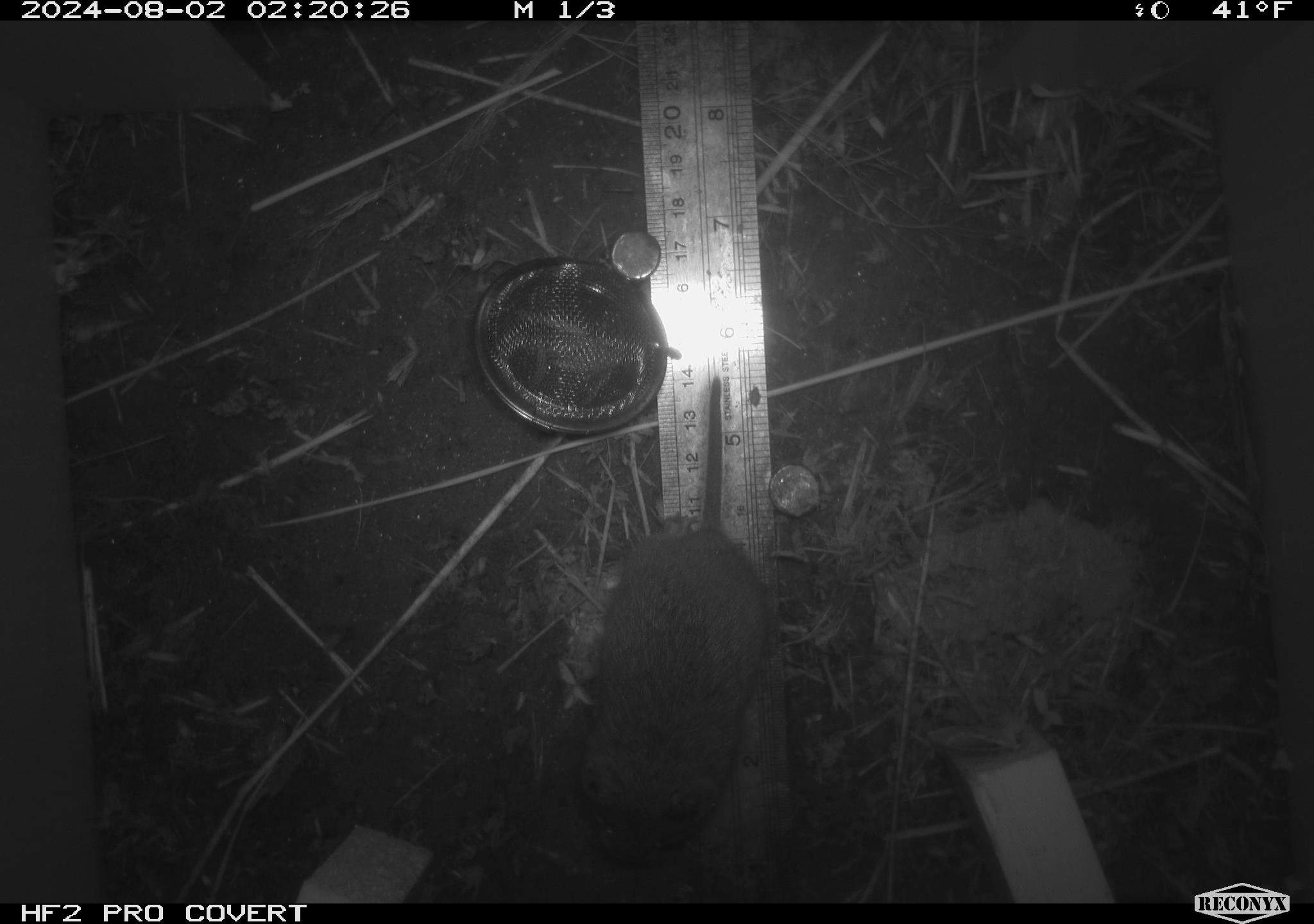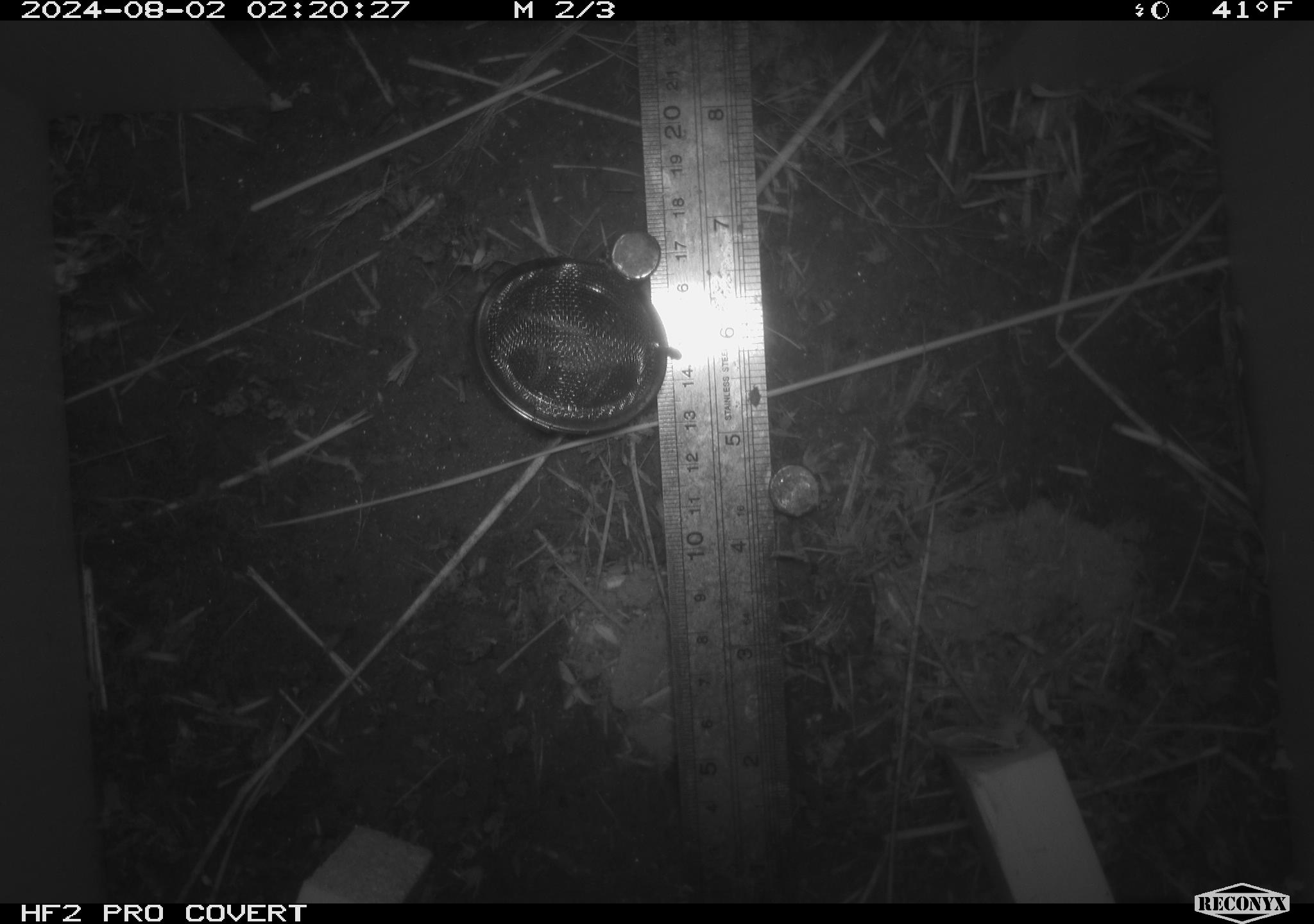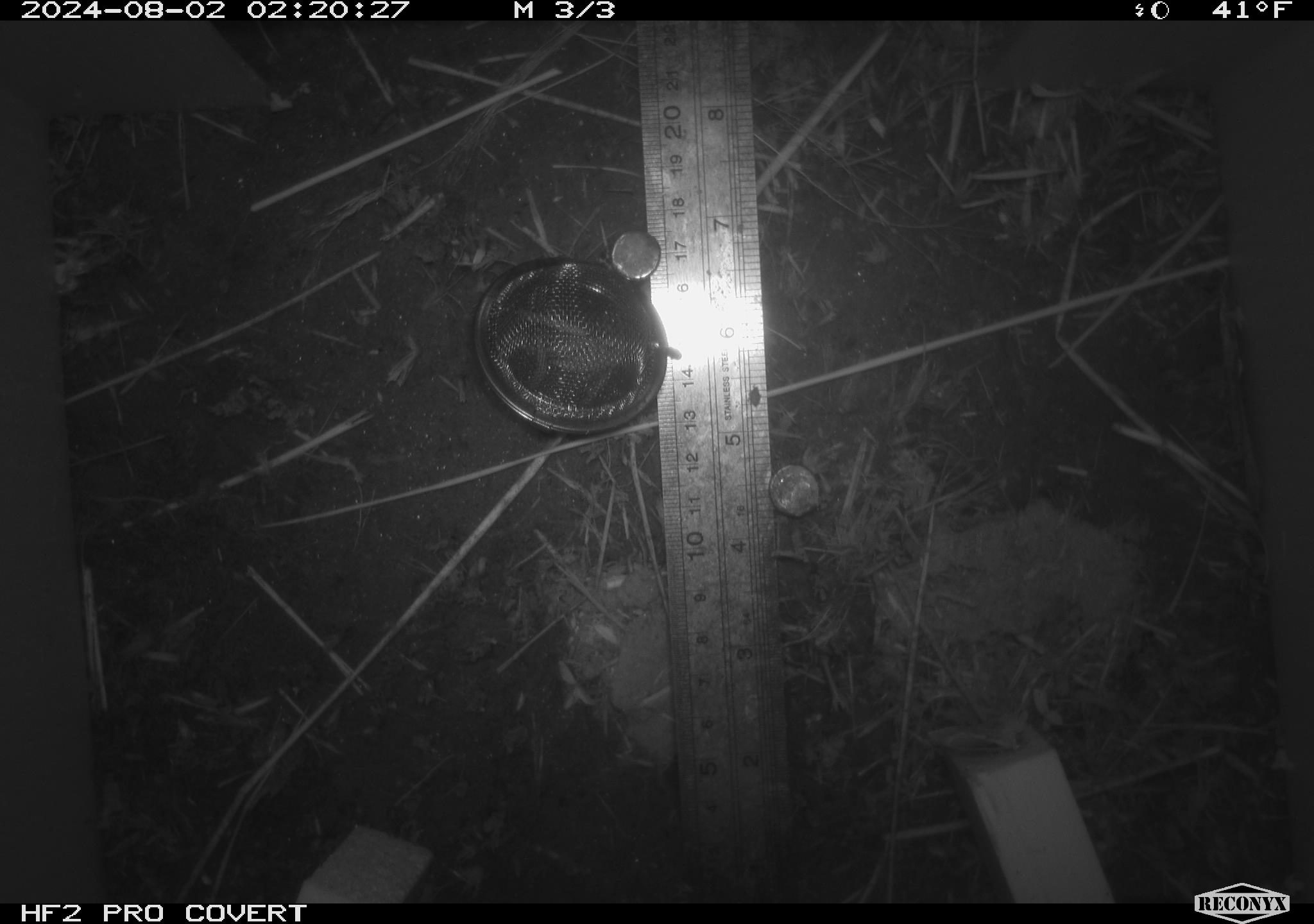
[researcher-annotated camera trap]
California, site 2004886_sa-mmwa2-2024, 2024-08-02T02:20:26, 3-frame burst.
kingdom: Animalia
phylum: Chordata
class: Mammalia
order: Rodentia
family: Cricetidae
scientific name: Arvicolinae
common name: voles, lemmings, and muskrats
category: arvicolinae subfamily